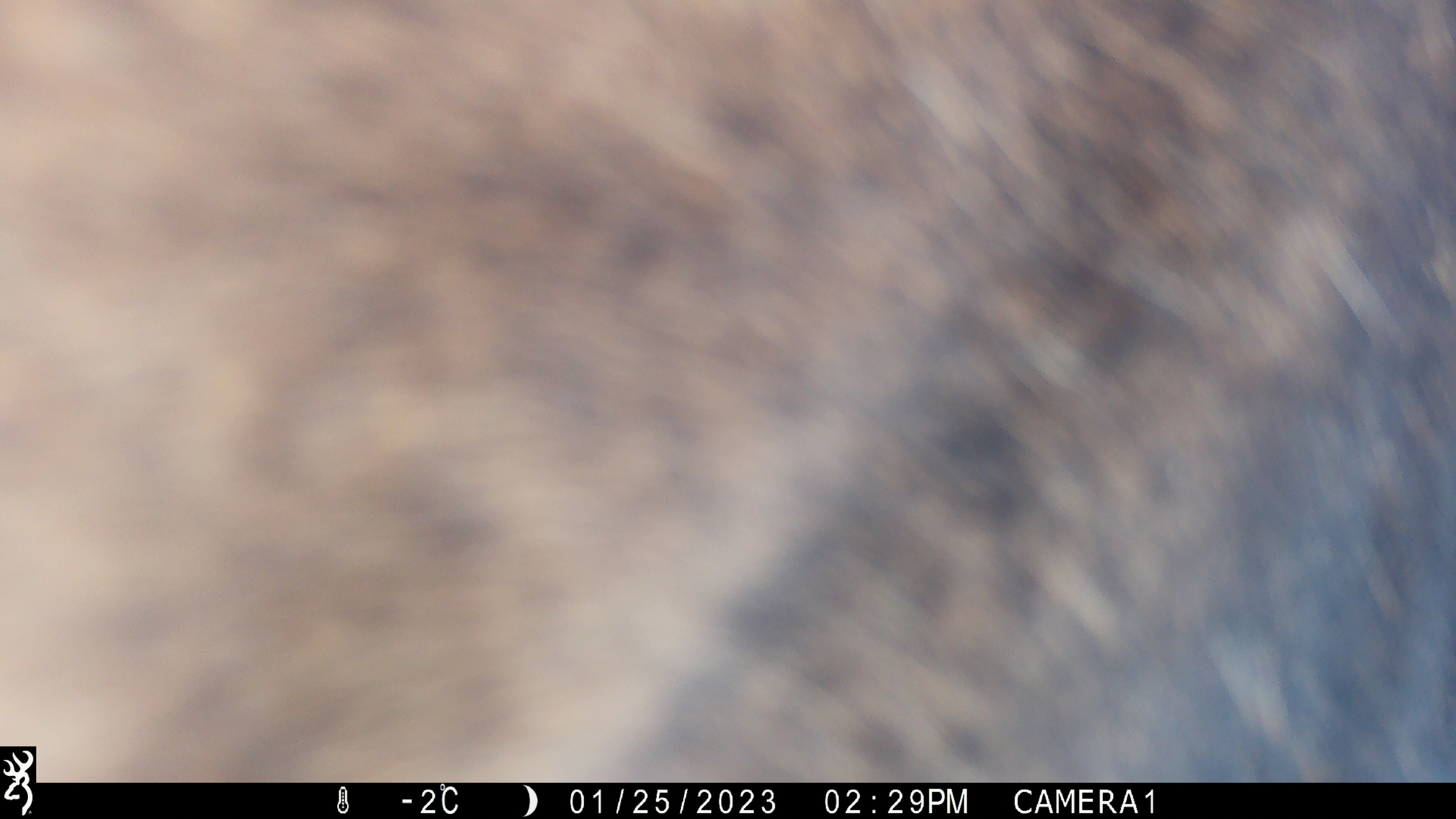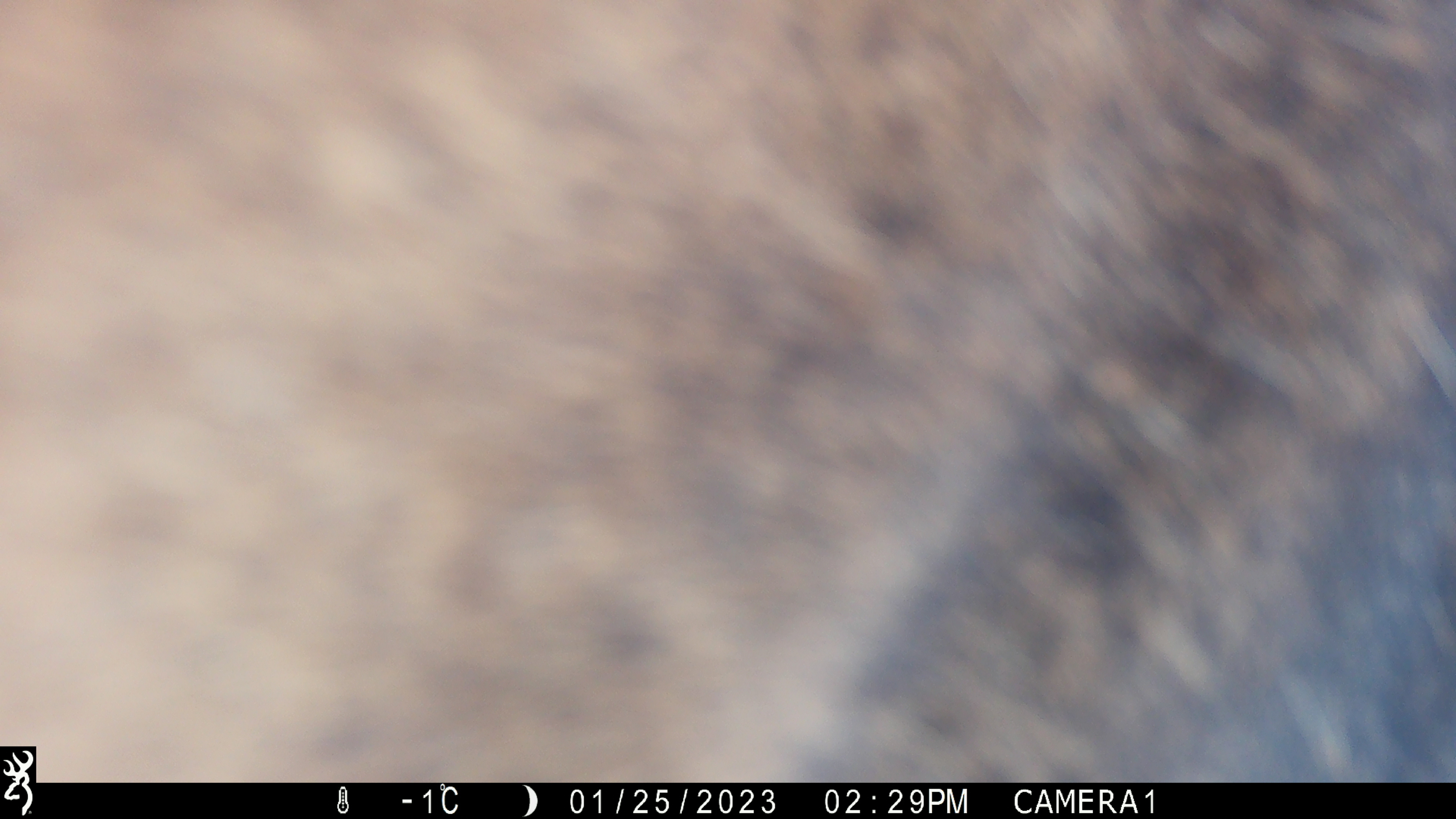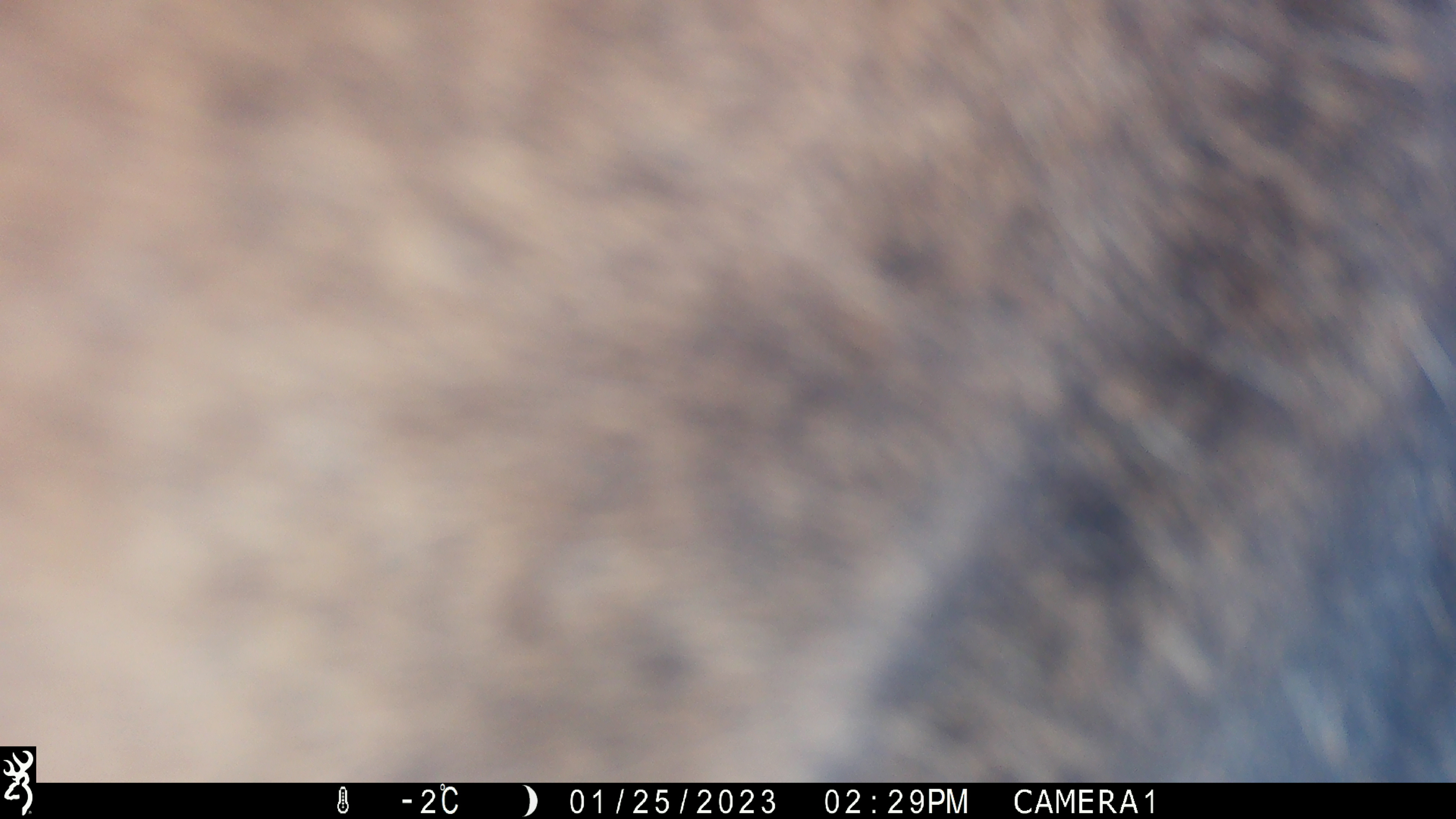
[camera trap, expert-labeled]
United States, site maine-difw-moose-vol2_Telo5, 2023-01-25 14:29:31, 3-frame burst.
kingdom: Animalia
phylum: Chordata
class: Mammalia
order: Artiodactyla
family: Cervidae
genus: Alces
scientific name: Alces alces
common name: moose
Moose (Alces alces).